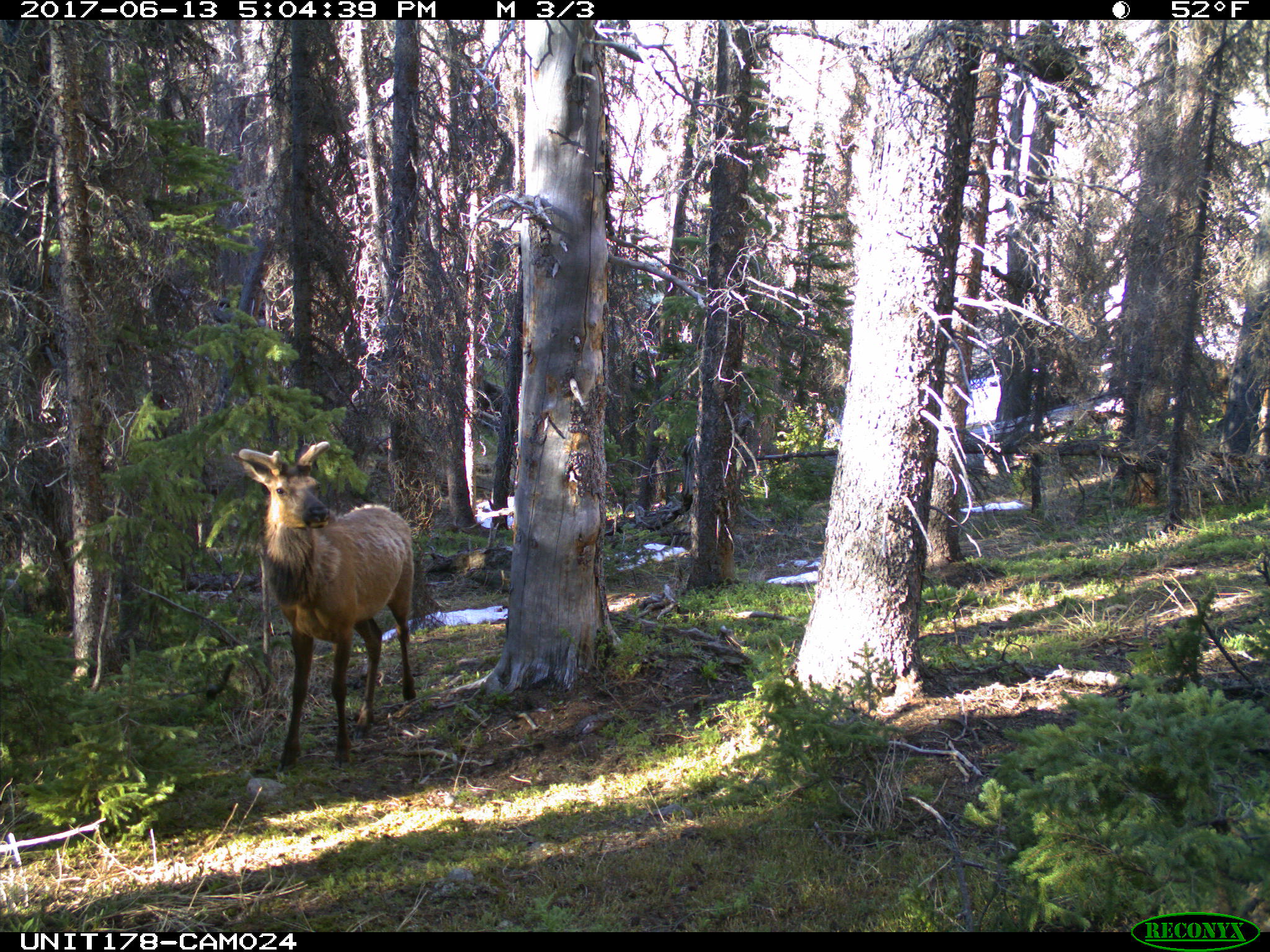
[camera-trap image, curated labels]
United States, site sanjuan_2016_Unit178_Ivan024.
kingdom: Animalia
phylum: Chordata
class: Mammalia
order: Artiodactyla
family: Cervidae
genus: Cervus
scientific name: Cervus elaphus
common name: red deer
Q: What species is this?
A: Cervus elaphus (red deer).